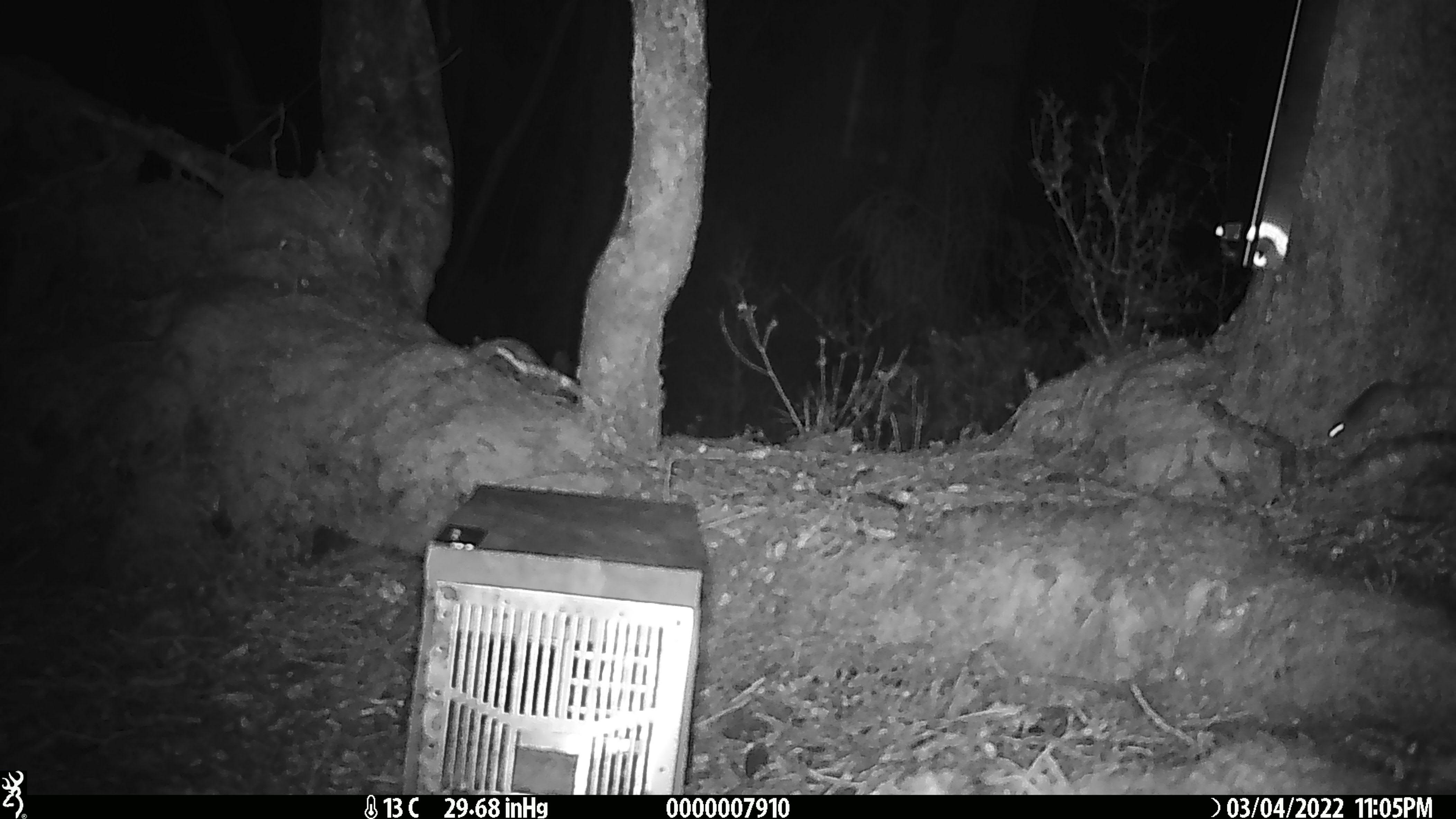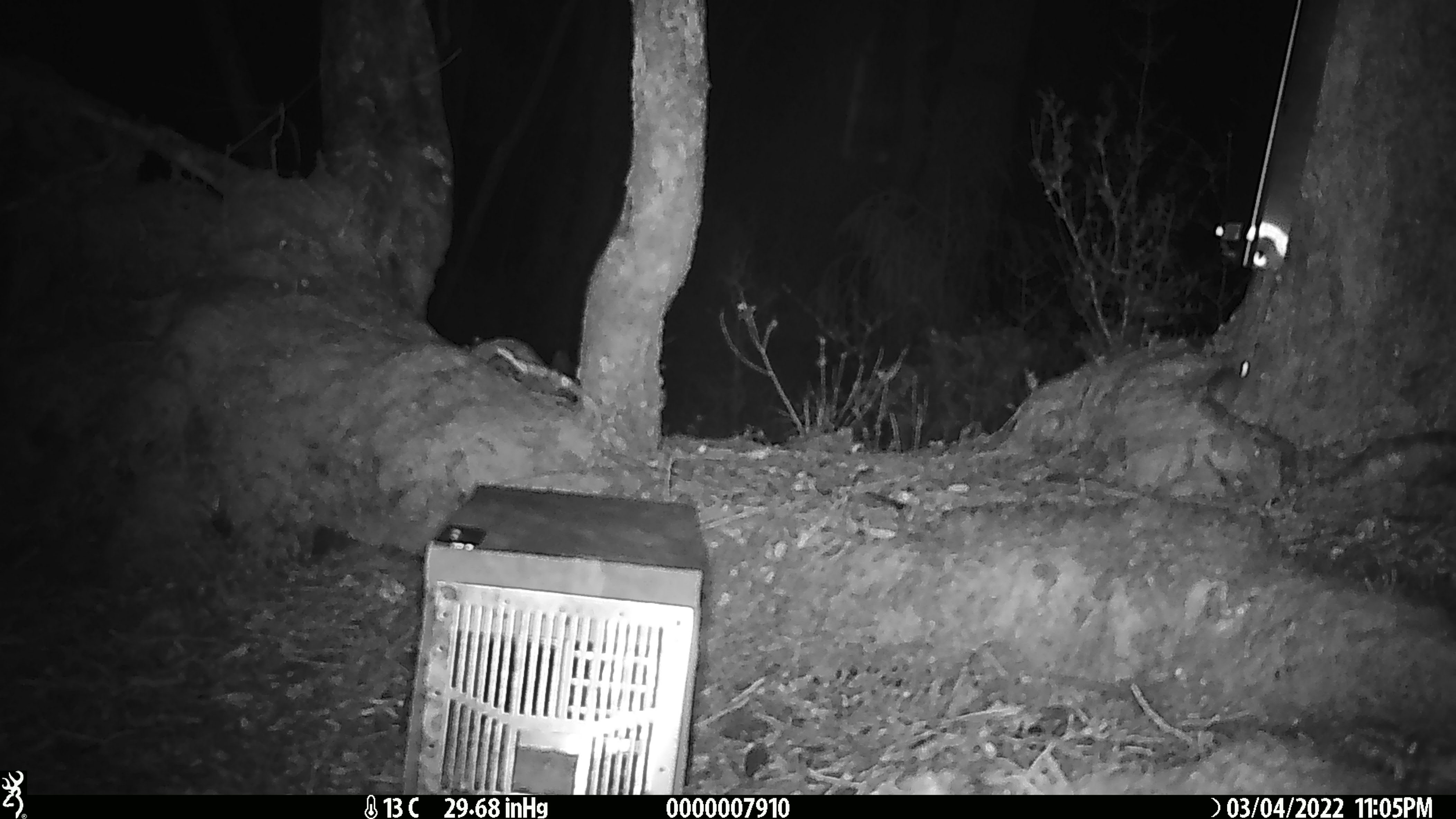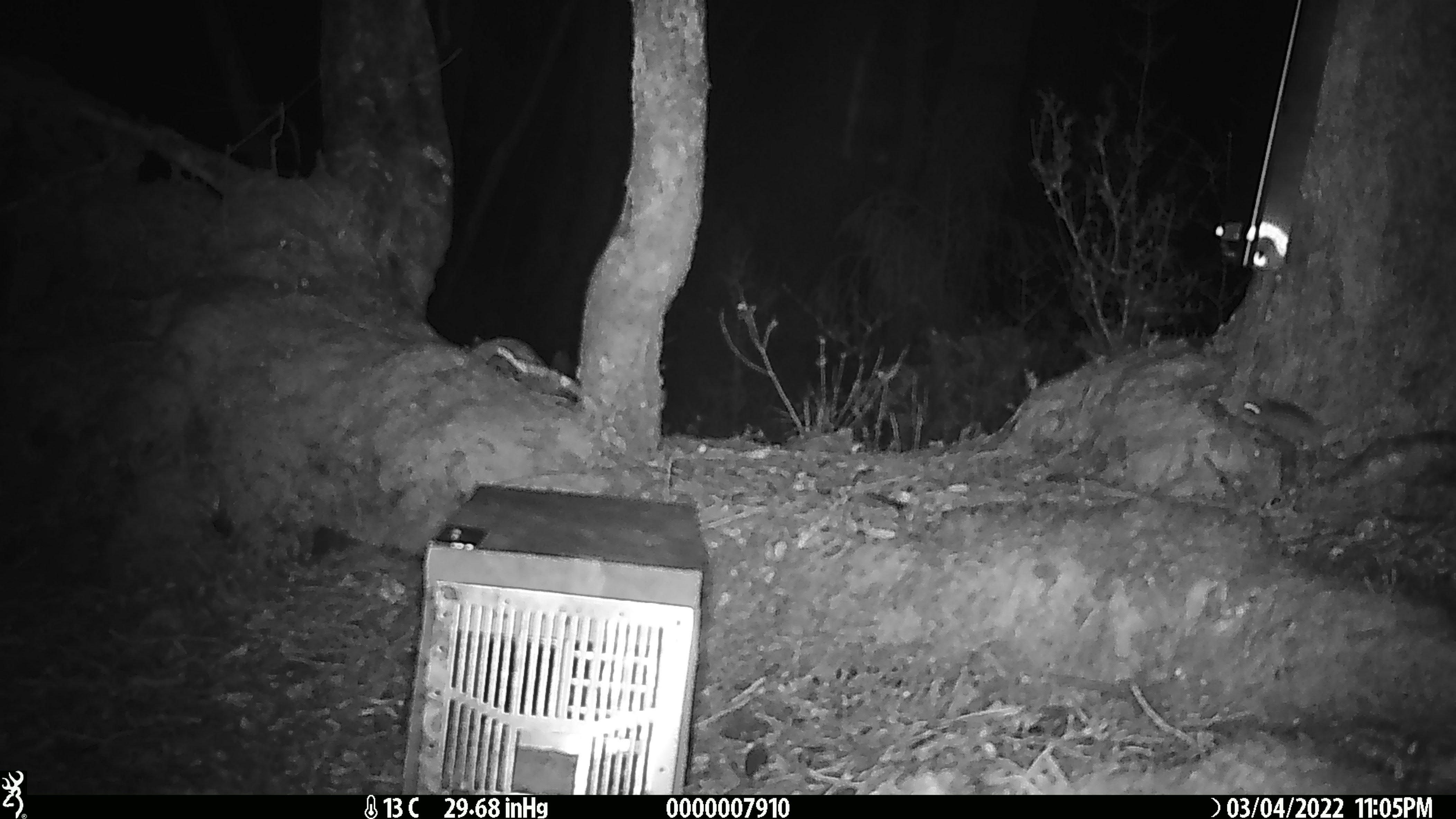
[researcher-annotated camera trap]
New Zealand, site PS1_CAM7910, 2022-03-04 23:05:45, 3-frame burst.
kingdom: Animalia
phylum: Chordata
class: Mammalia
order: Rodentia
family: Muridae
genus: Mus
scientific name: Mus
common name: mouse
Mouse (Mus).